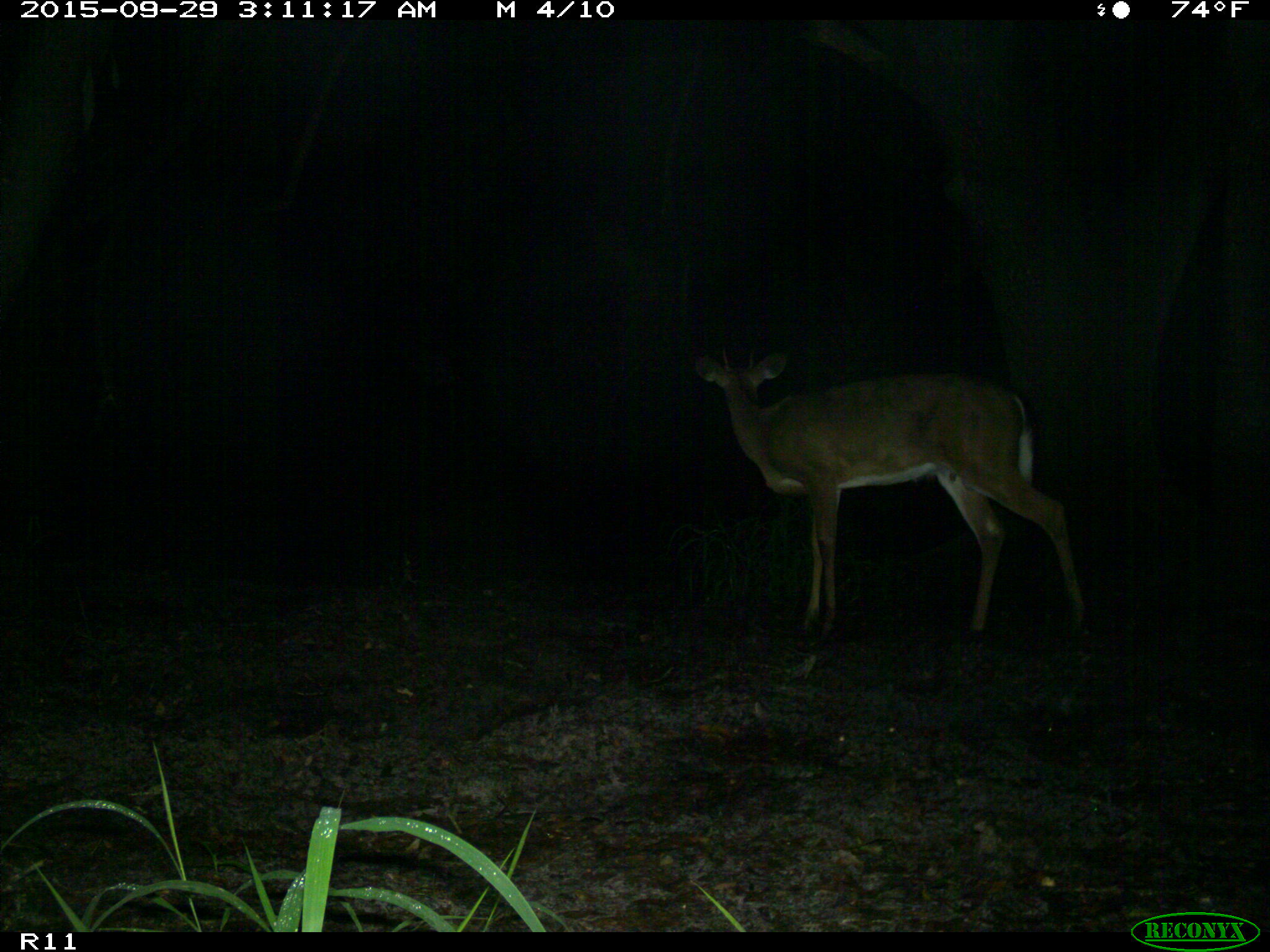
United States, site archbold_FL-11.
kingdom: Animalia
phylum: Chordata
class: Mammalia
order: Artiodactyla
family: Cervidae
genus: Odocoileus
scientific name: Odocoileus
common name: deer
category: unidentified deer